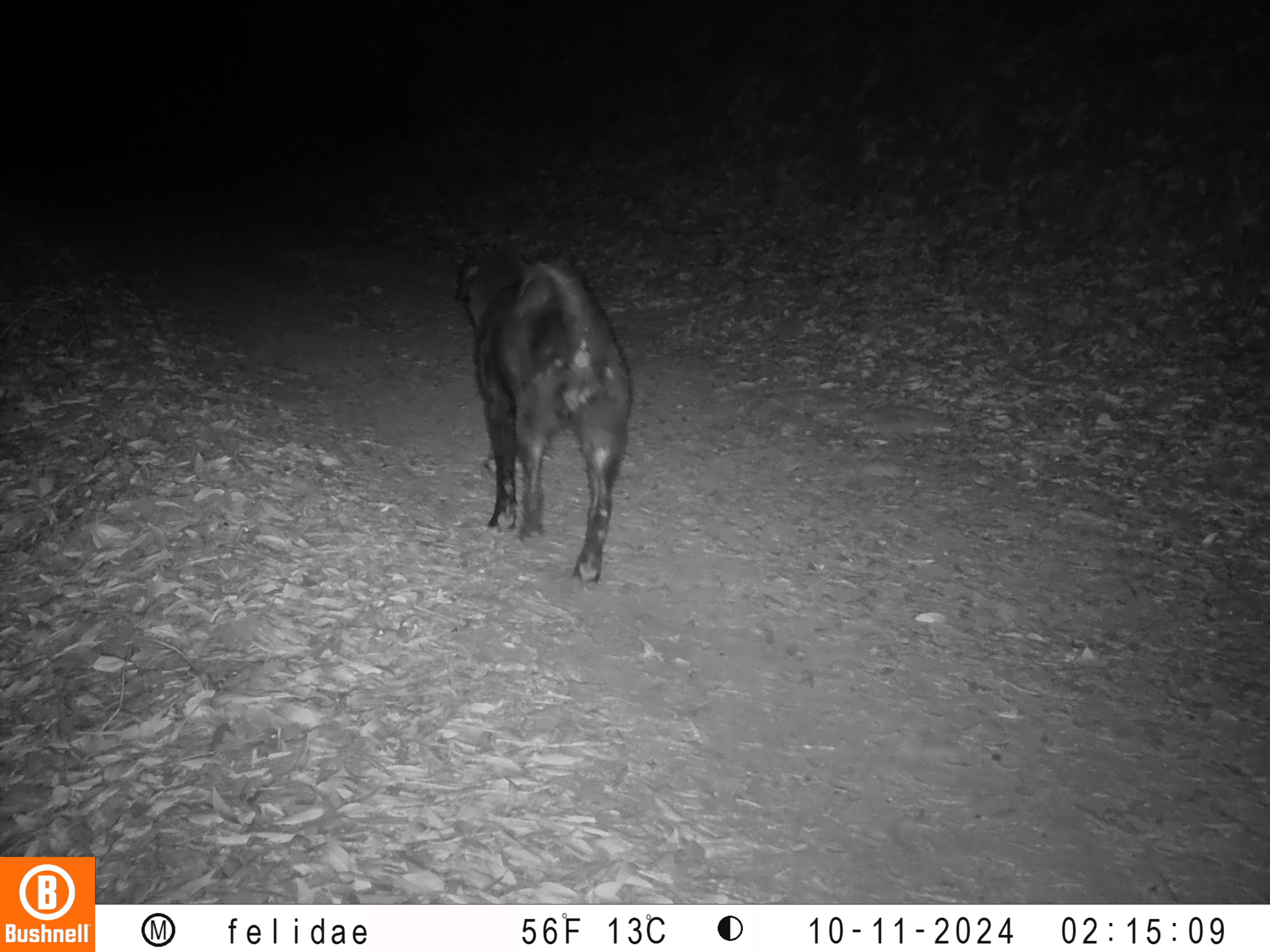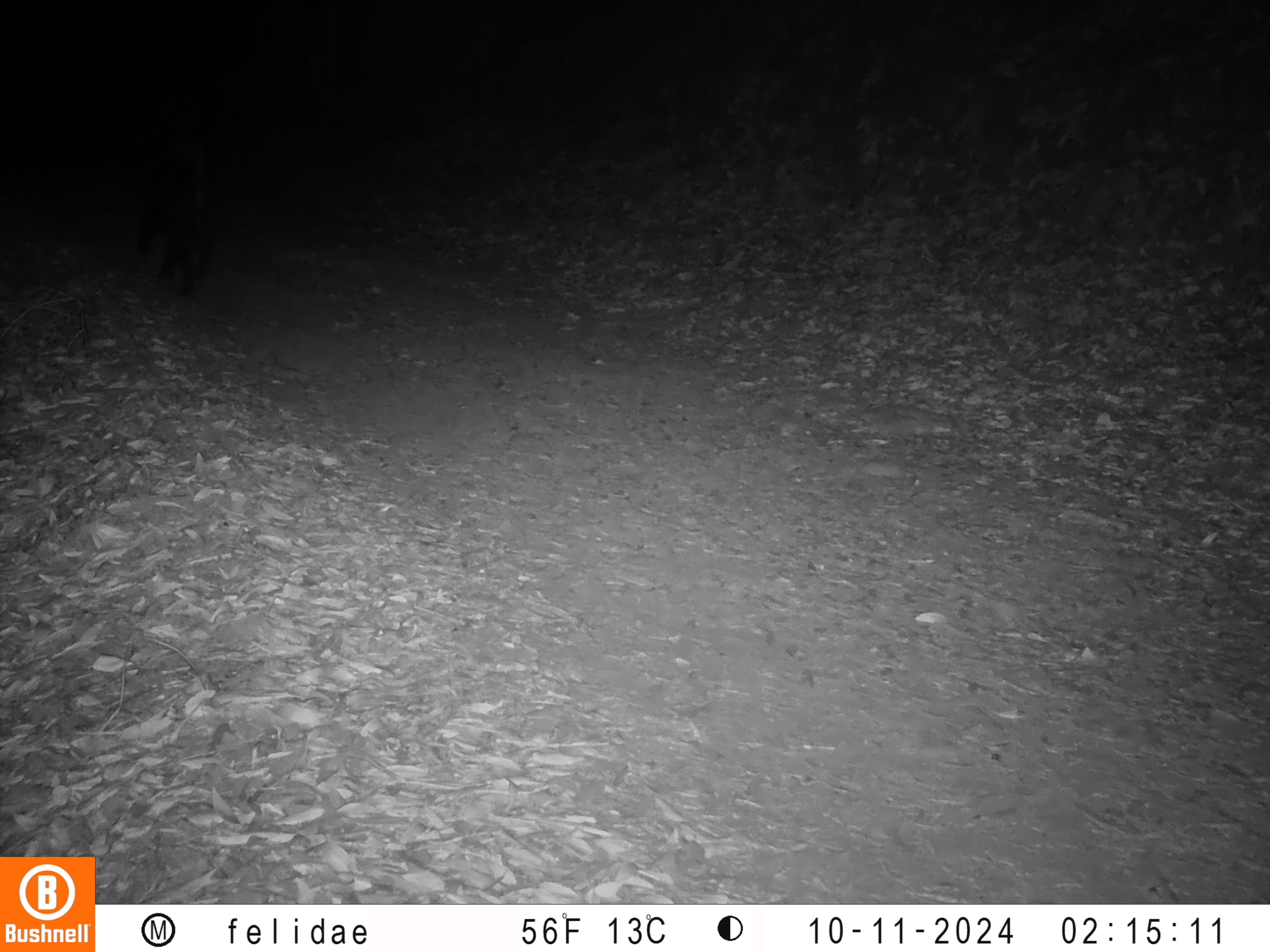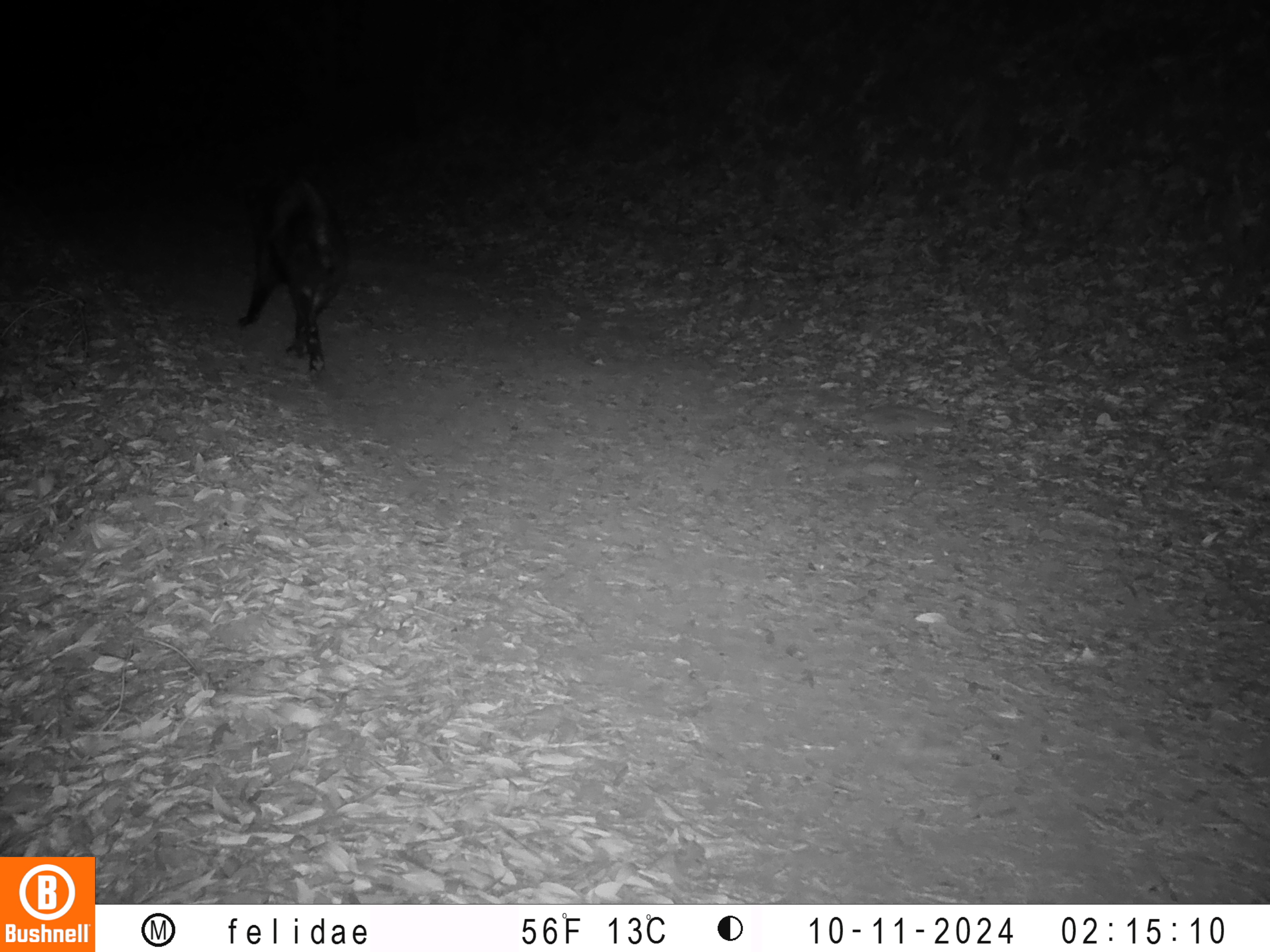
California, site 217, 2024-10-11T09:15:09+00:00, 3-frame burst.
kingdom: Animalia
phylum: Chordata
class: Mammalia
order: Artiodactyla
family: Suidae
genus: Sus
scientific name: Sus scrofa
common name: wild boar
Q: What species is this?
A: Wild boar (Sus scrofa).